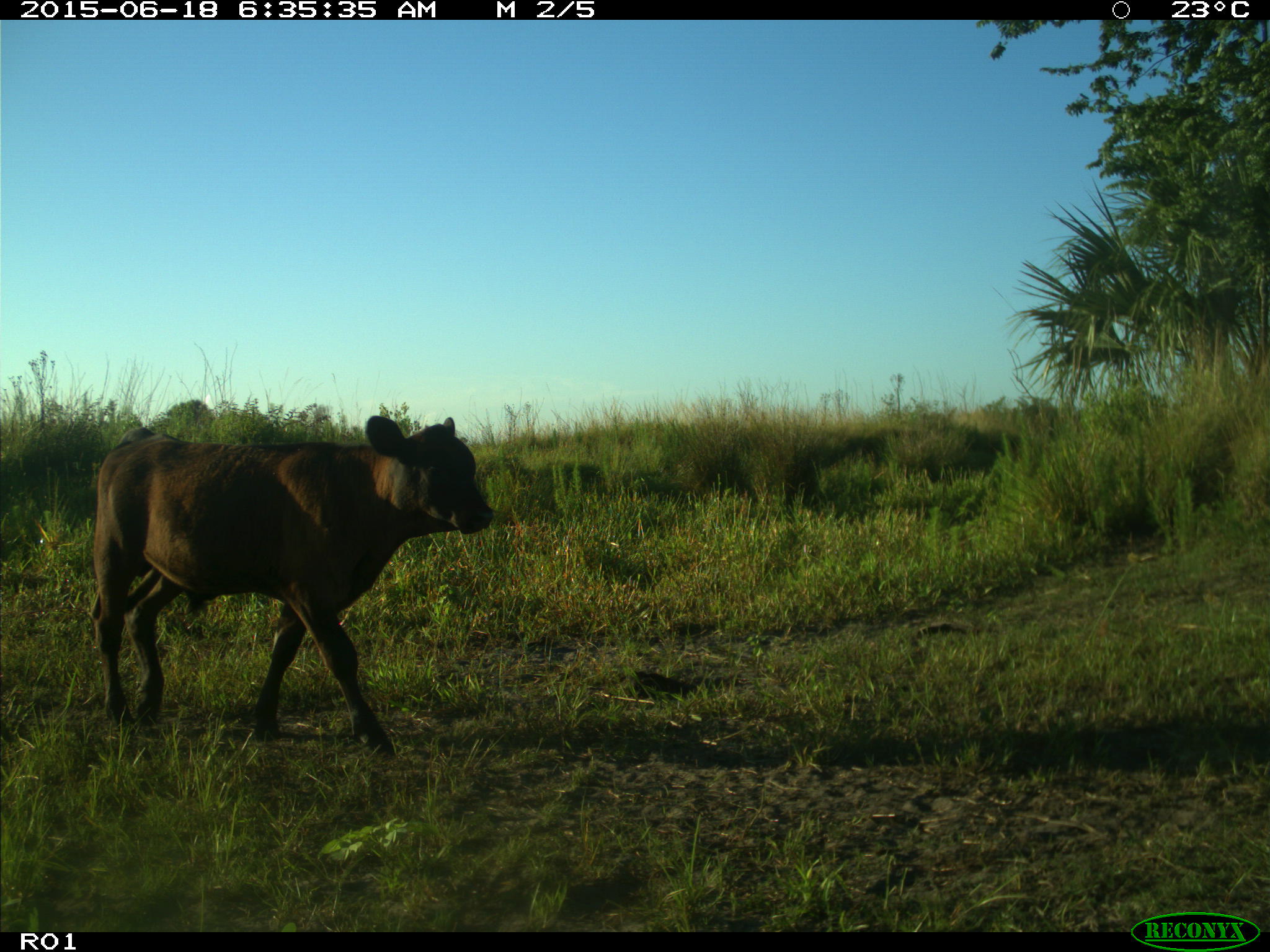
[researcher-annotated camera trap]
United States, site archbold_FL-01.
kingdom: Animalia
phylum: Chordata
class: Mammalia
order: Artiodactyla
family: Bovidae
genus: Bos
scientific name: Bos taurus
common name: domestic cow